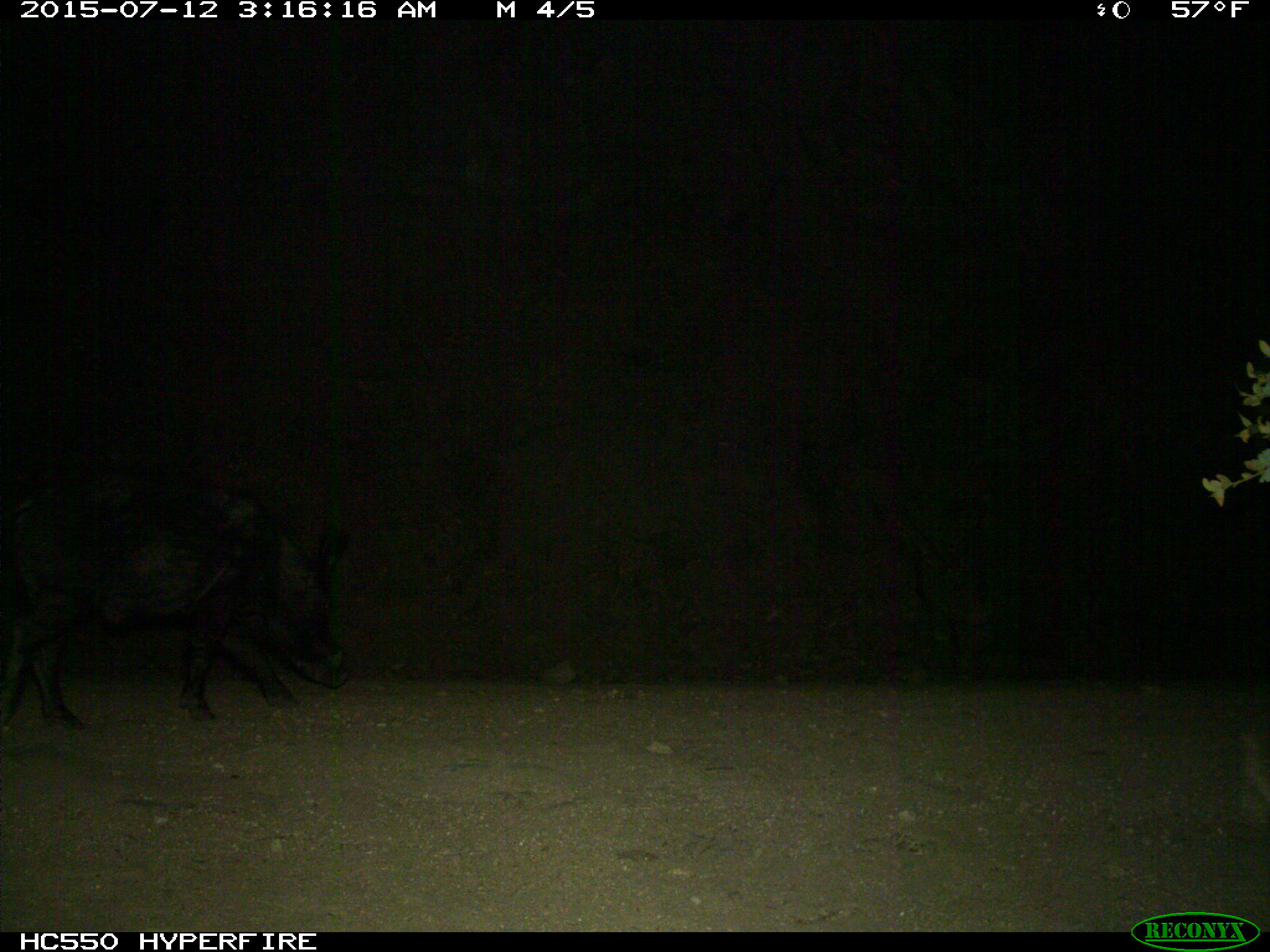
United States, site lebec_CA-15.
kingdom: Animalia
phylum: Chordata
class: Mammalia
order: Artiodactyla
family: Suidae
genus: Sus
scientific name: Sus scrofa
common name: wild boar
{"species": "Sus scrofa (wild boar)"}